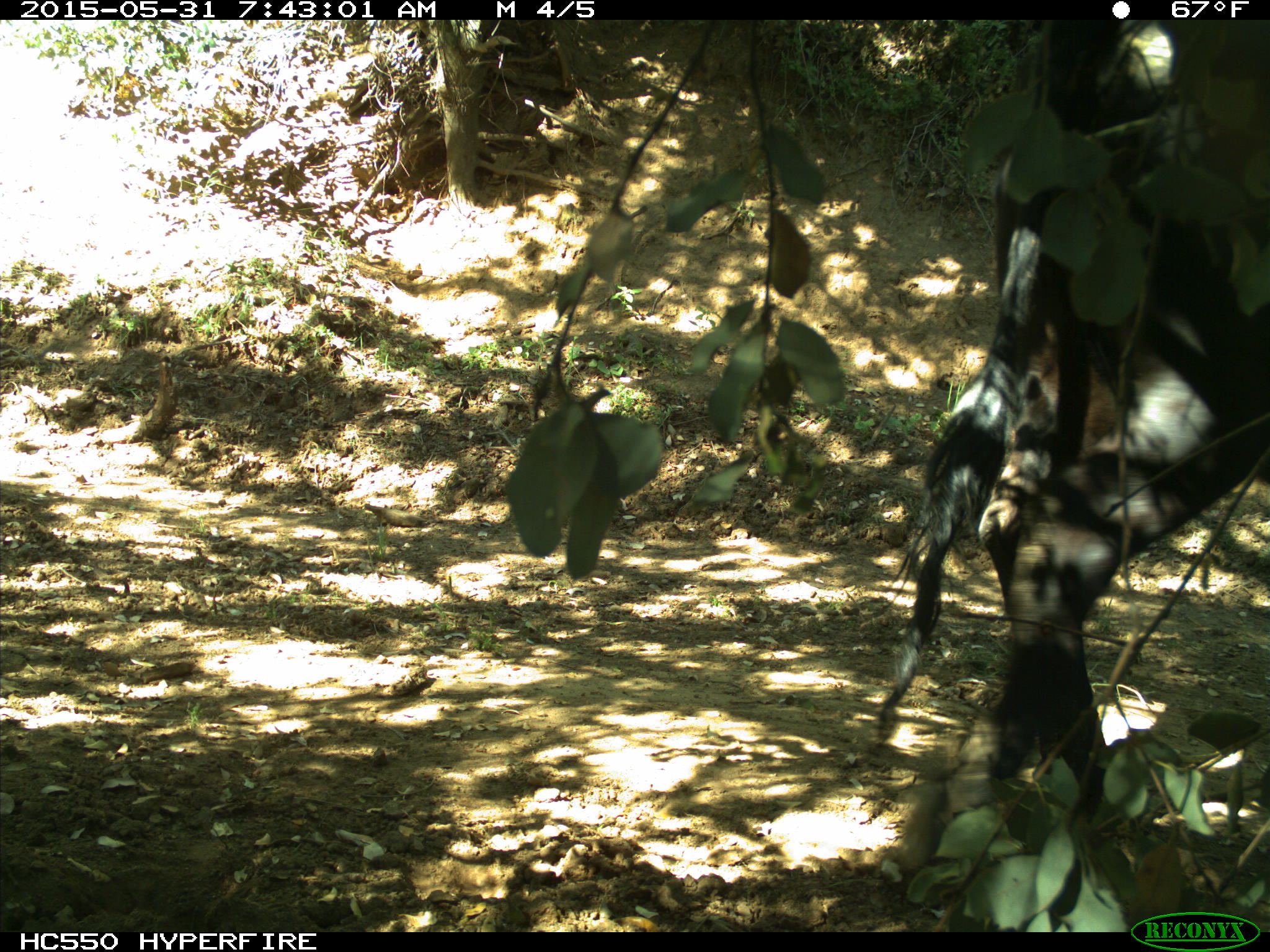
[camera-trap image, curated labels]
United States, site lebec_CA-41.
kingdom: Animalia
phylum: Chordata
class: Mammalia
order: Artiodactyla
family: Bovidae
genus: Bos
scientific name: Bos taurus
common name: domestic cow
Bos taurus (domestic cow).